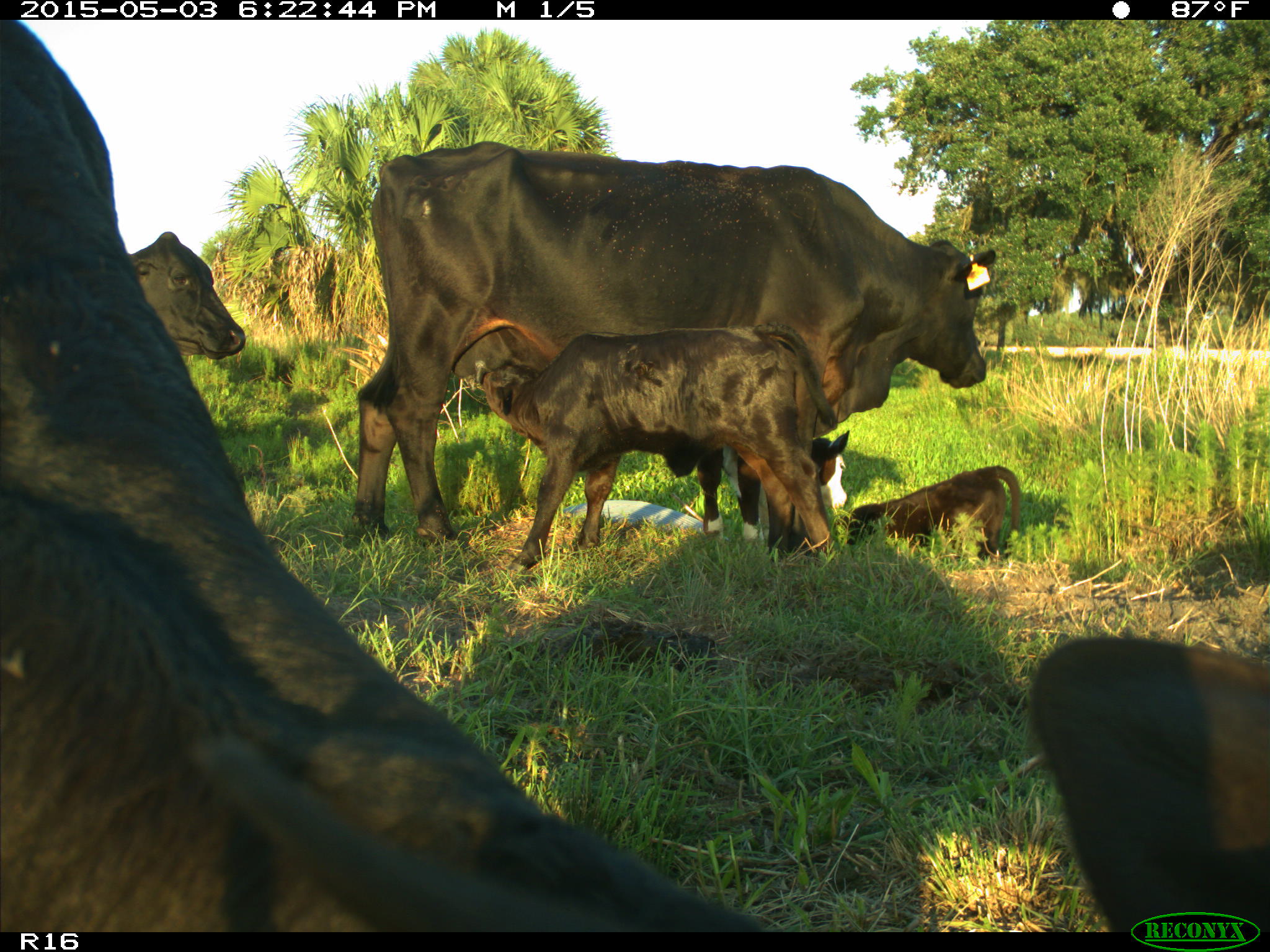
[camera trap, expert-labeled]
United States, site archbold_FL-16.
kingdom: Animalia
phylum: Chordata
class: Mammalia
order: Artiodactyla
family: Bovidae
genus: Bos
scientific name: Bos taurus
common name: domestic cow